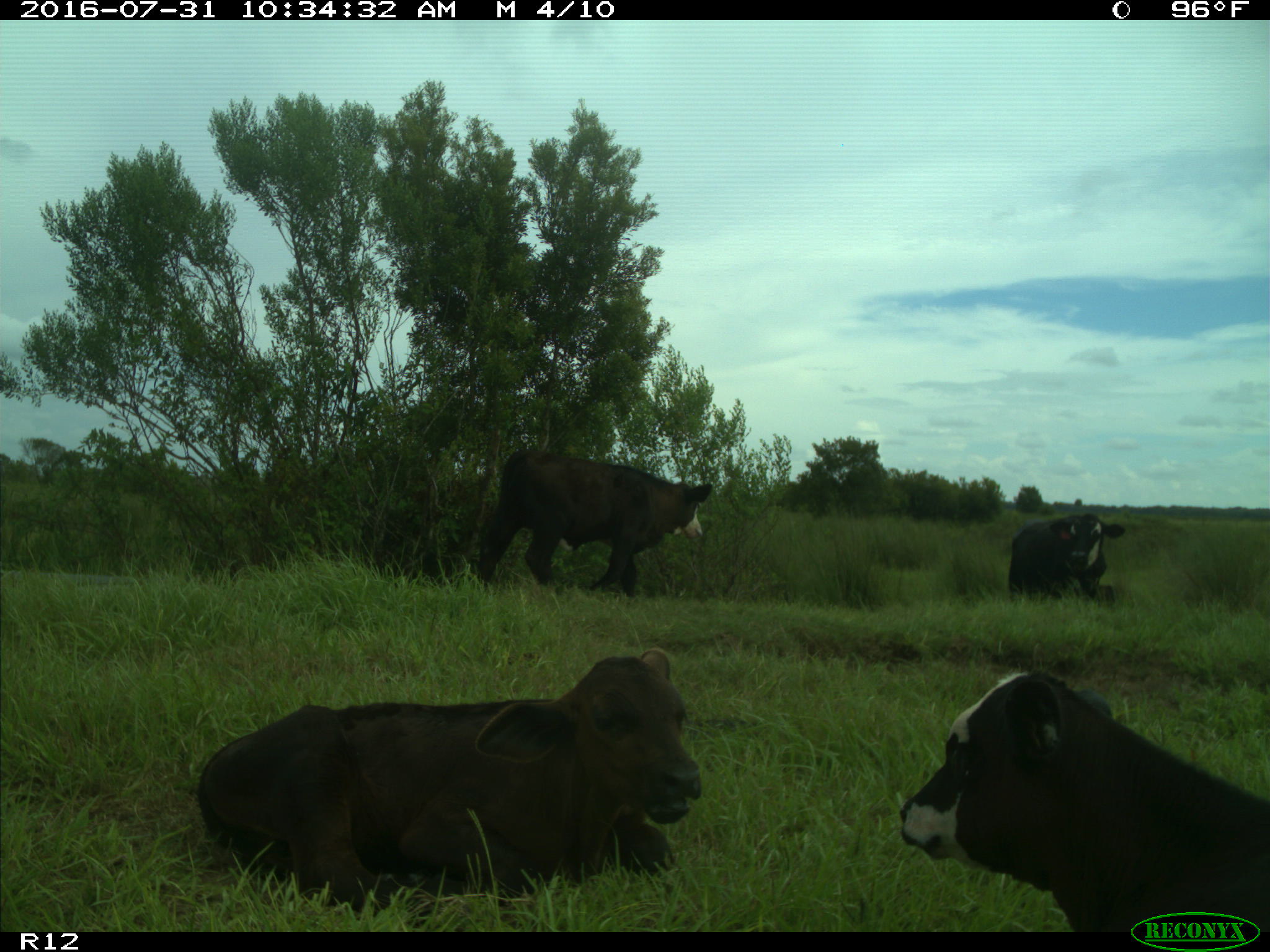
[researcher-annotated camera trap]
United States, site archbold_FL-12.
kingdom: Animalia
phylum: Chordata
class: Mammalia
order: Artiodactyla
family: Bovidae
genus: Bos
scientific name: Bos taurus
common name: domestic cow